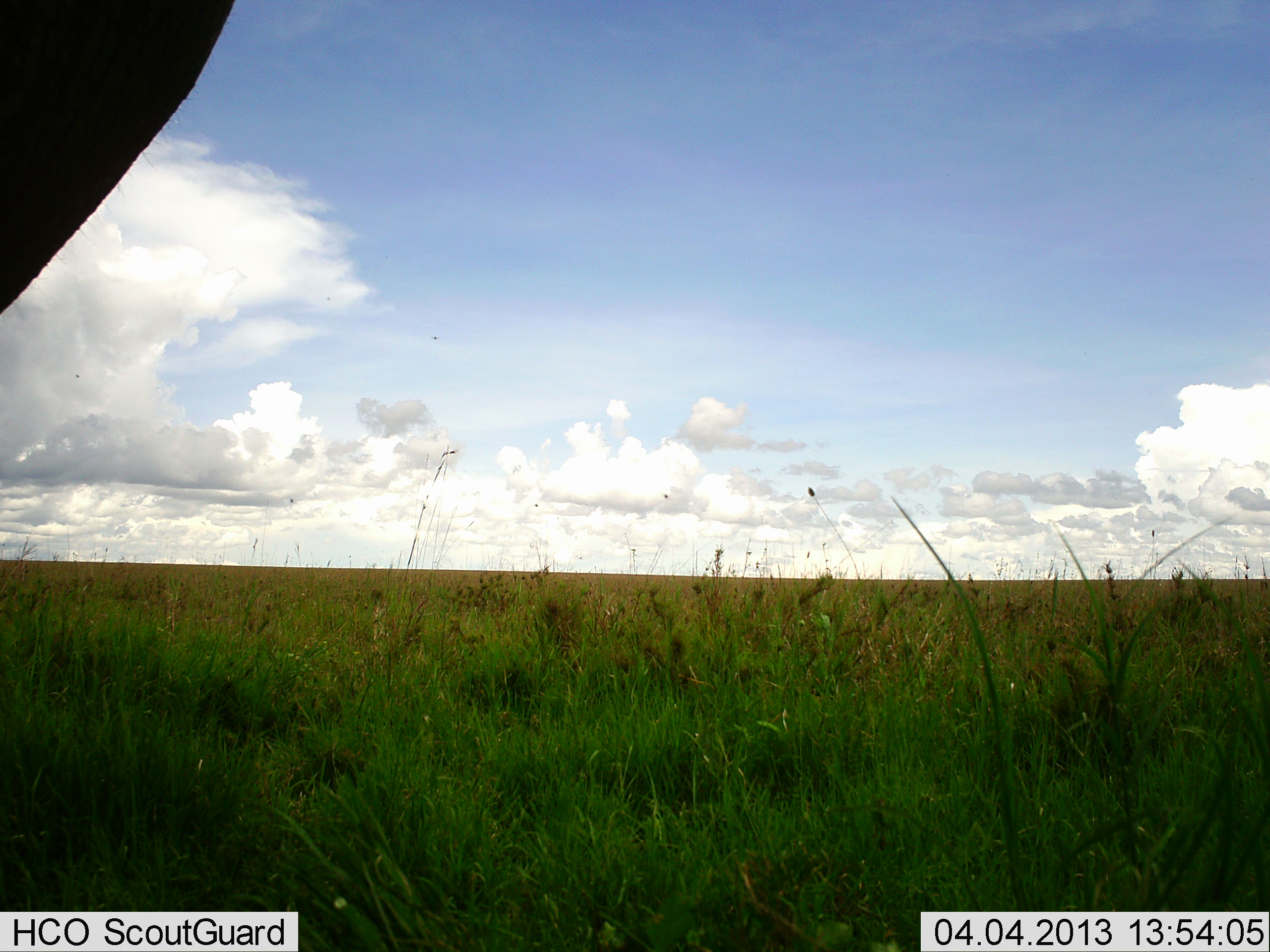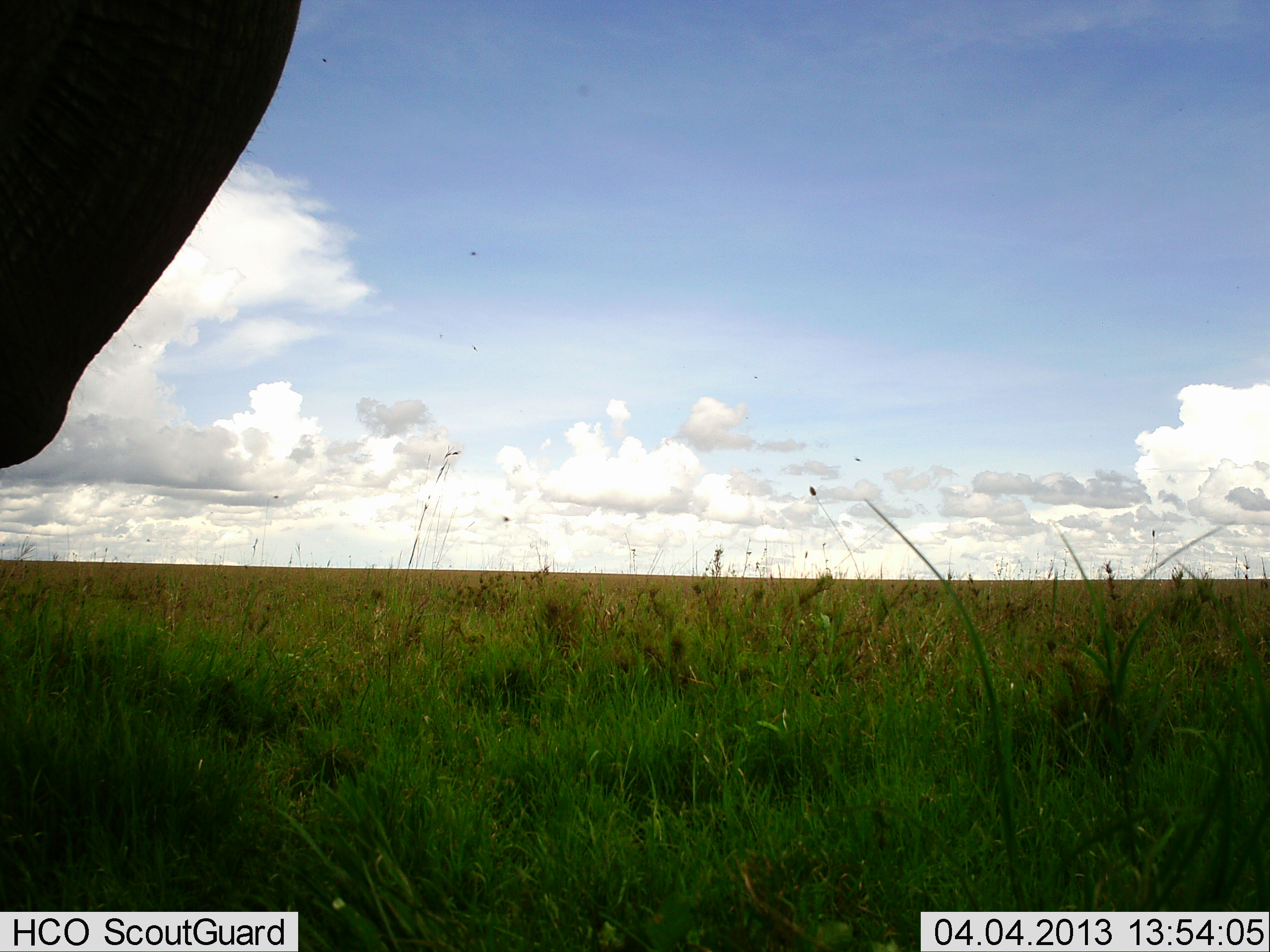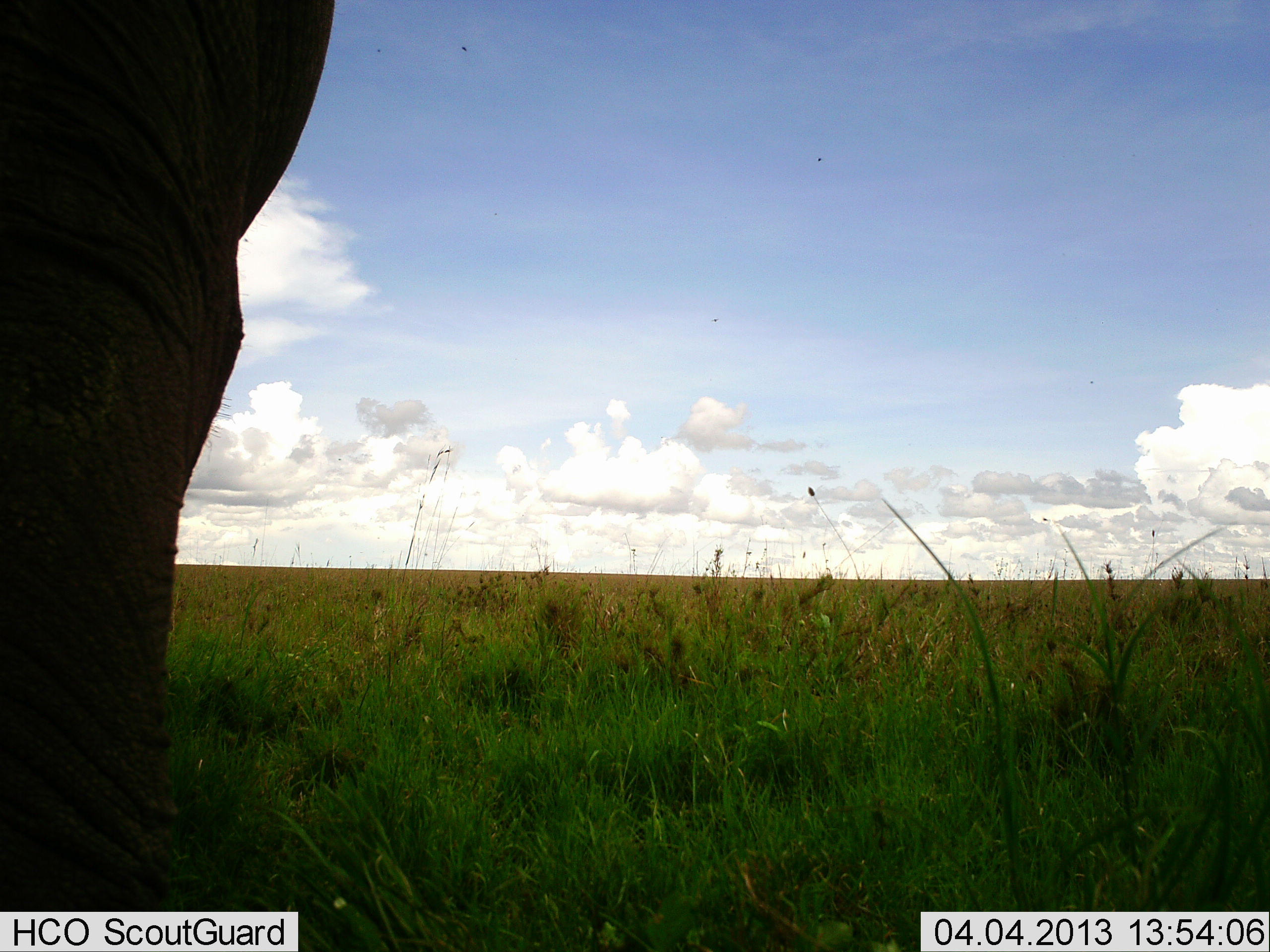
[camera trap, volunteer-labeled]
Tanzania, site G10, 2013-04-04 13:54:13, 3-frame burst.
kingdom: Animalia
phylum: Chordata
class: Mammalia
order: Proboscidea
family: Elephantidae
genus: Loxodonta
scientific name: Loxodonta africana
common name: african bush elephant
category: elephant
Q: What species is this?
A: Elephant (african bush elephant) (Loxodonta africana).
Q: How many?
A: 1.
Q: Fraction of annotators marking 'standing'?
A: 32%.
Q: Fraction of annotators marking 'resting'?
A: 0%.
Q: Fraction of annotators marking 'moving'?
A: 64%.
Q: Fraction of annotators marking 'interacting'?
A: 0%.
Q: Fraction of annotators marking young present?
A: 0%.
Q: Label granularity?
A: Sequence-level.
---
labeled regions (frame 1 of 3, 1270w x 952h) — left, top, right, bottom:
animal: 1, 0, 238, 307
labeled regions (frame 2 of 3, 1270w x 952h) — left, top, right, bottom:
animal: 0, 0, 304, 467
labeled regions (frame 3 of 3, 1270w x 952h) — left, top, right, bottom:
animal: 0, 0, 339, 910